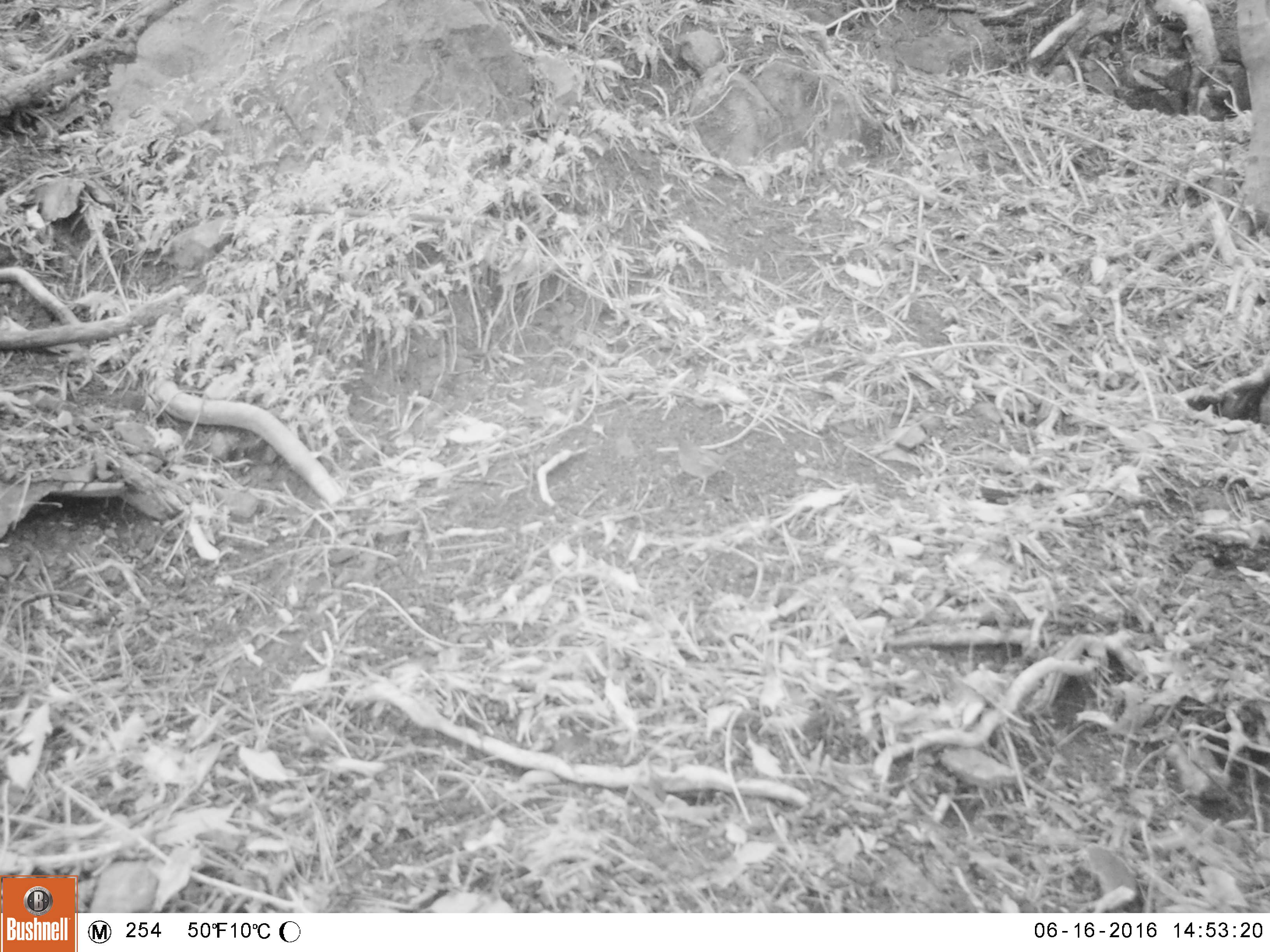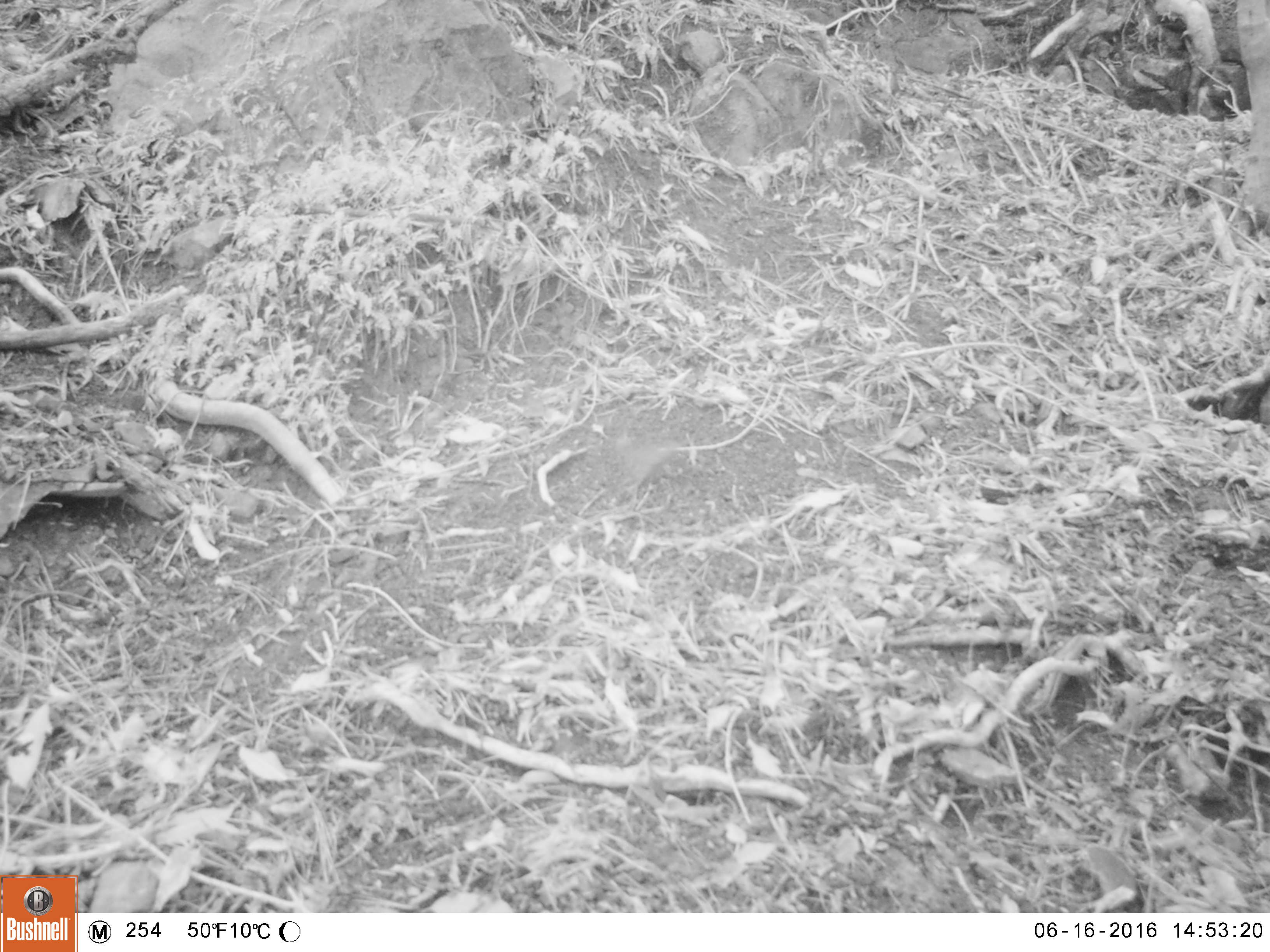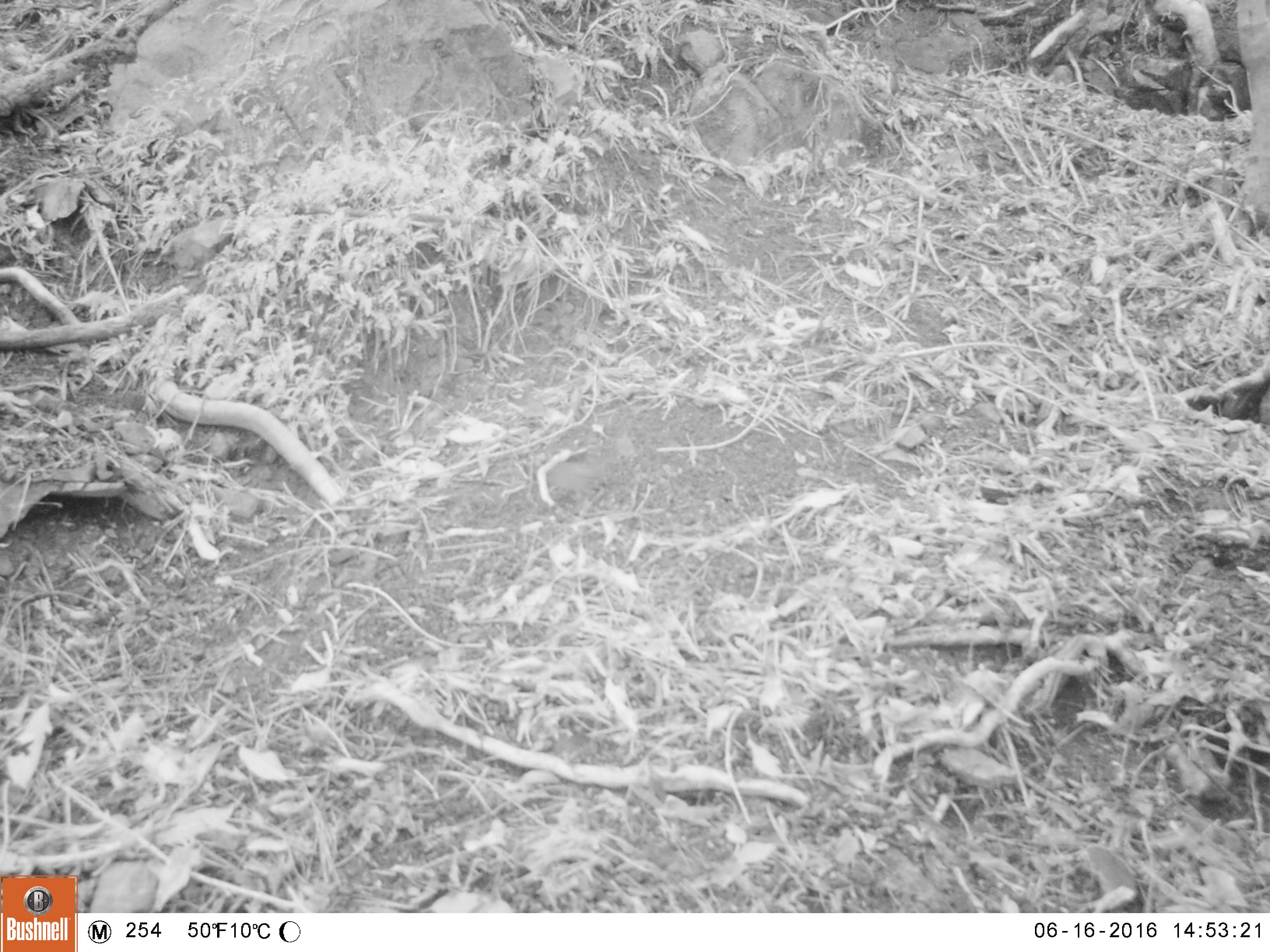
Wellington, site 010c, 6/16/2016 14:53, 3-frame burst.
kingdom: Animalia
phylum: Chordata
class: Aves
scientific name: Aves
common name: bird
Bird (Aves).